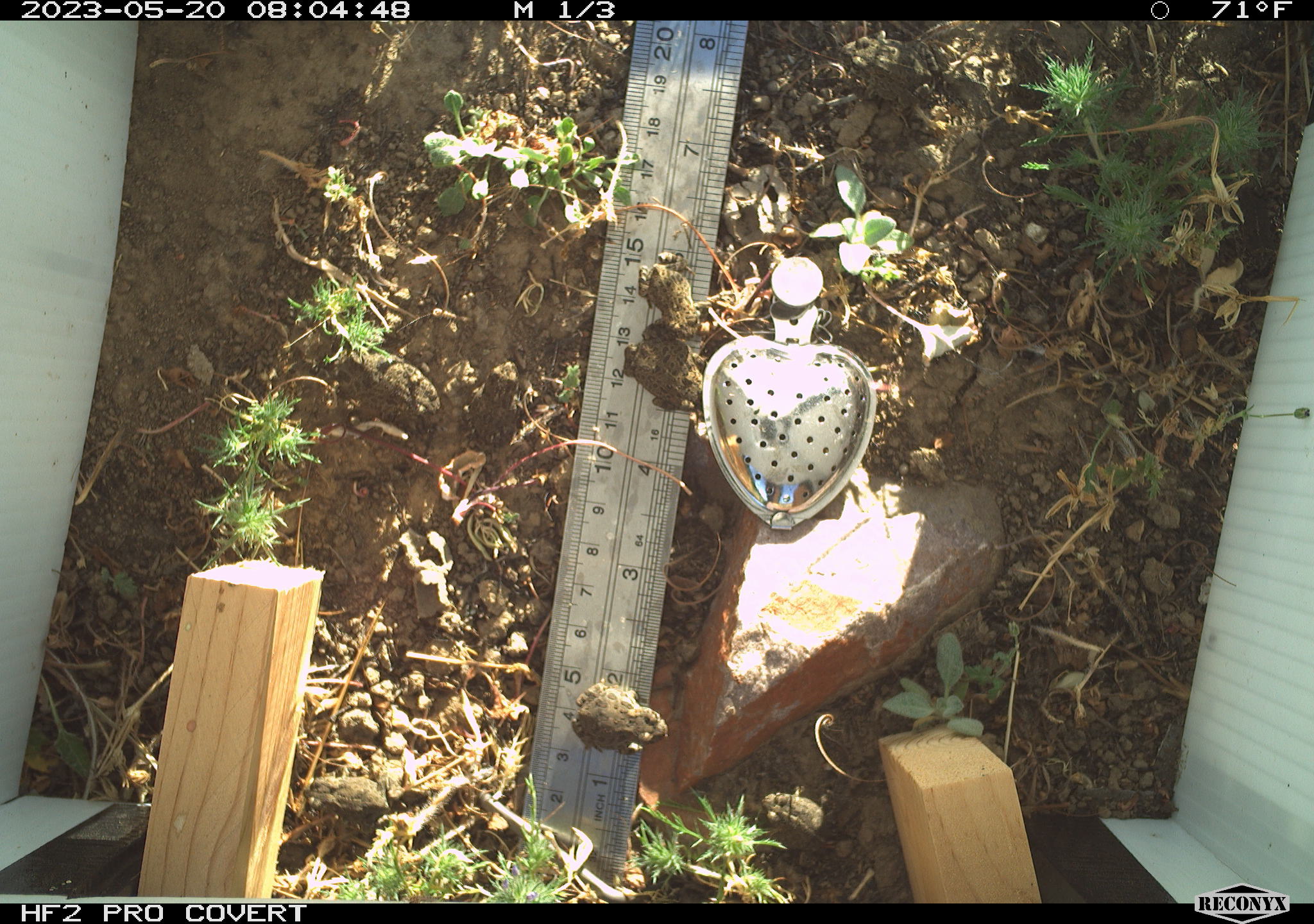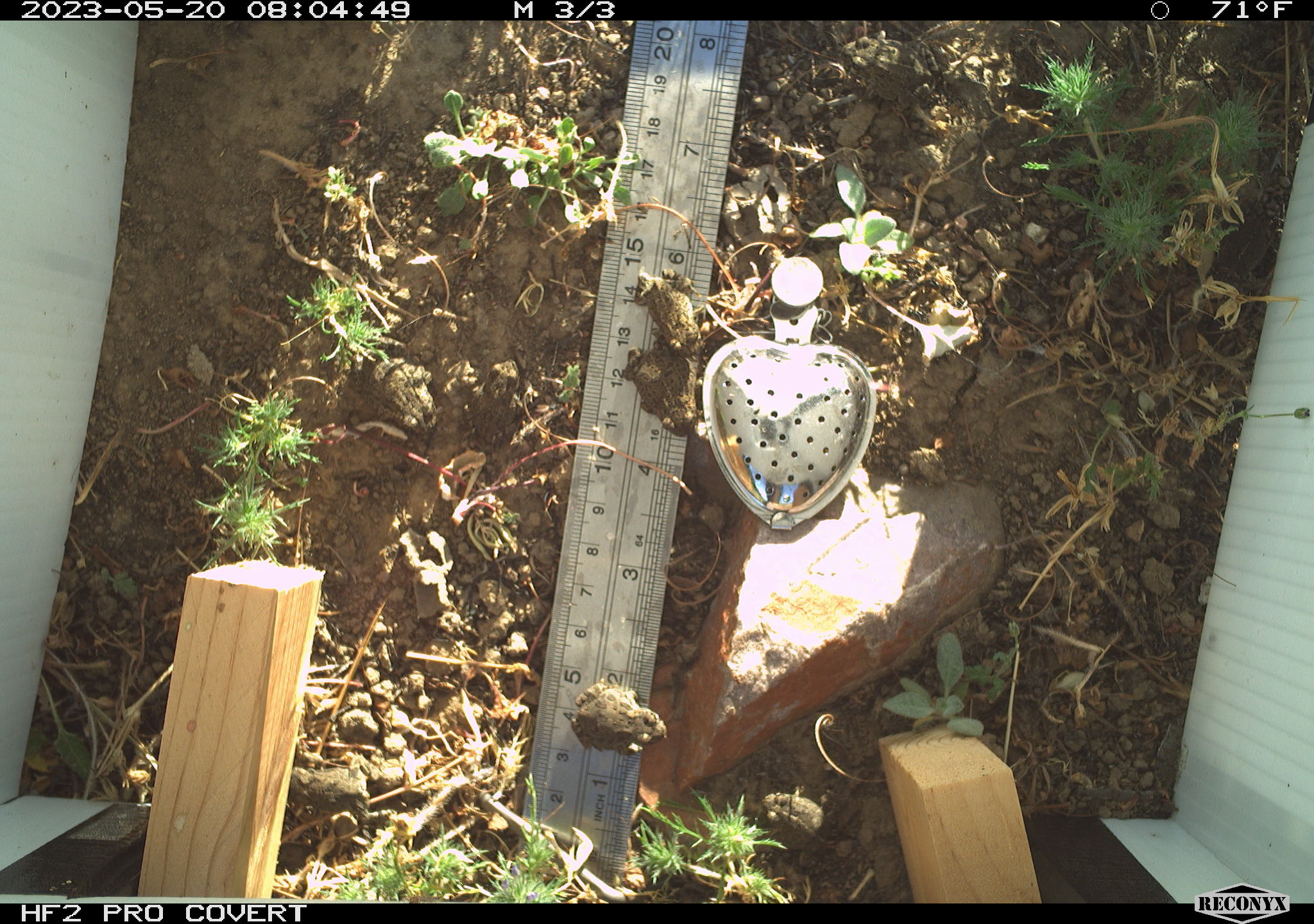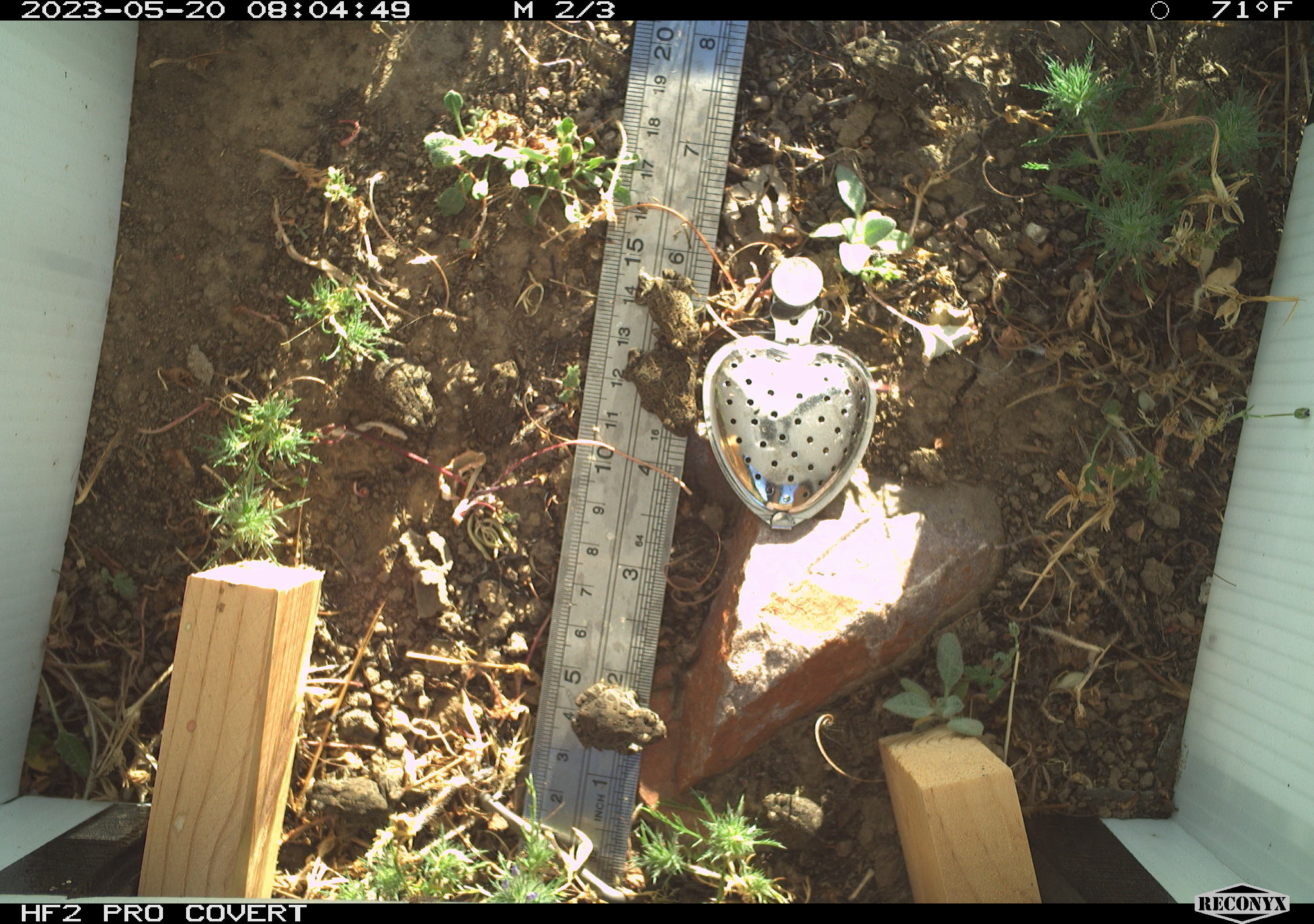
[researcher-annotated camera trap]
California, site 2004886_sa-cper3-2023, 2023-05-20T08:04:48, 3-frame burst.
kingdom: Animalia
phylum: Chordata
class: Amphibia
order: Anura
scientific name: Anura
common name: frogs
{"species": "frogs (Anura)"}